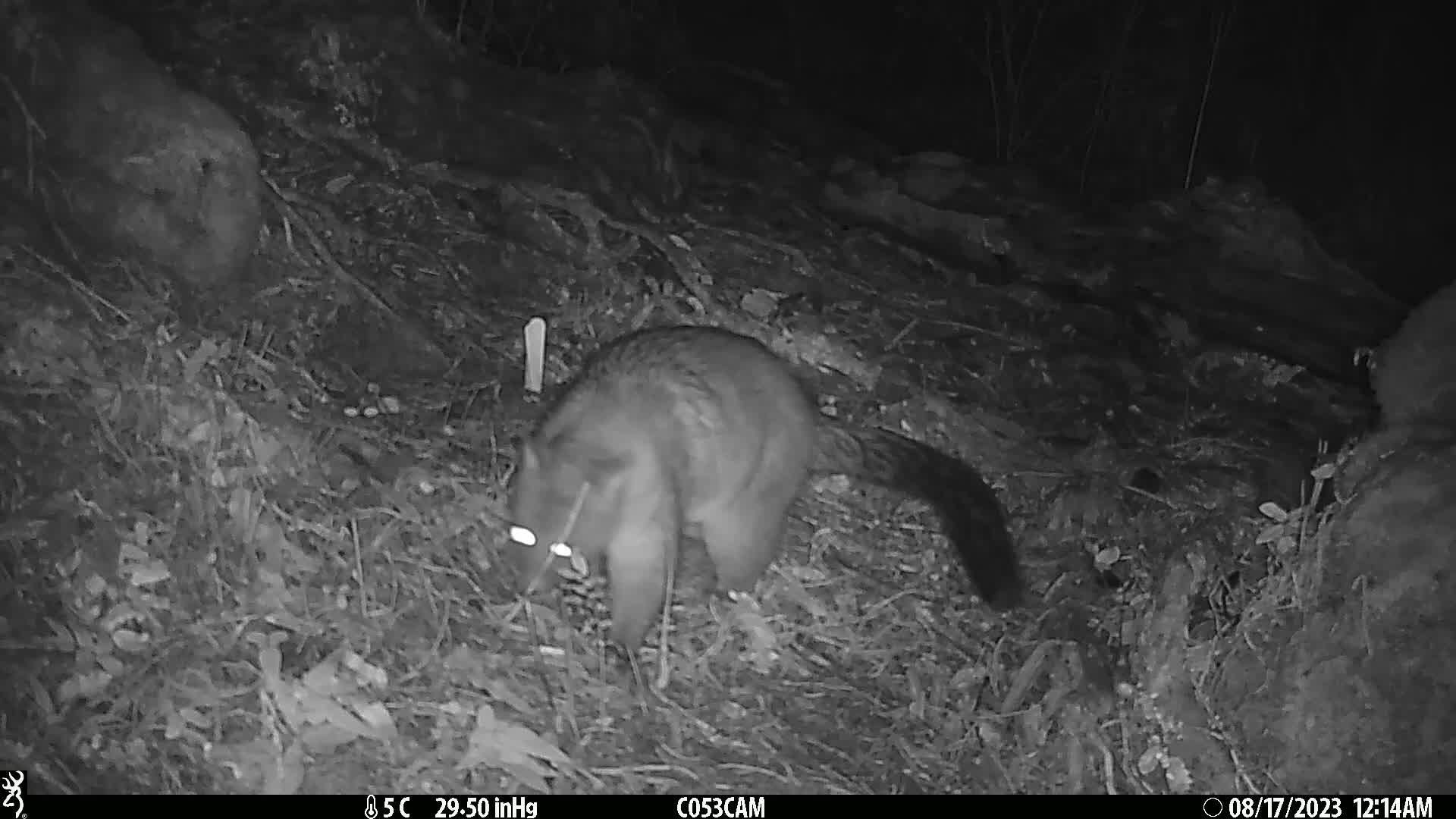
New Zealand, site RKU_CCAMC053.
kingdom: Animalia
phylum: Chordata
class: Mammalia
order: Diprotodontia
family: Phalangeridae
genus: Trichosurus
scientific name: Trichosurus vulpecula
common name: common brushtail possum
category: possum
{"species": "possum (common brushtail possum) (Trichosurus vulpecula)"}